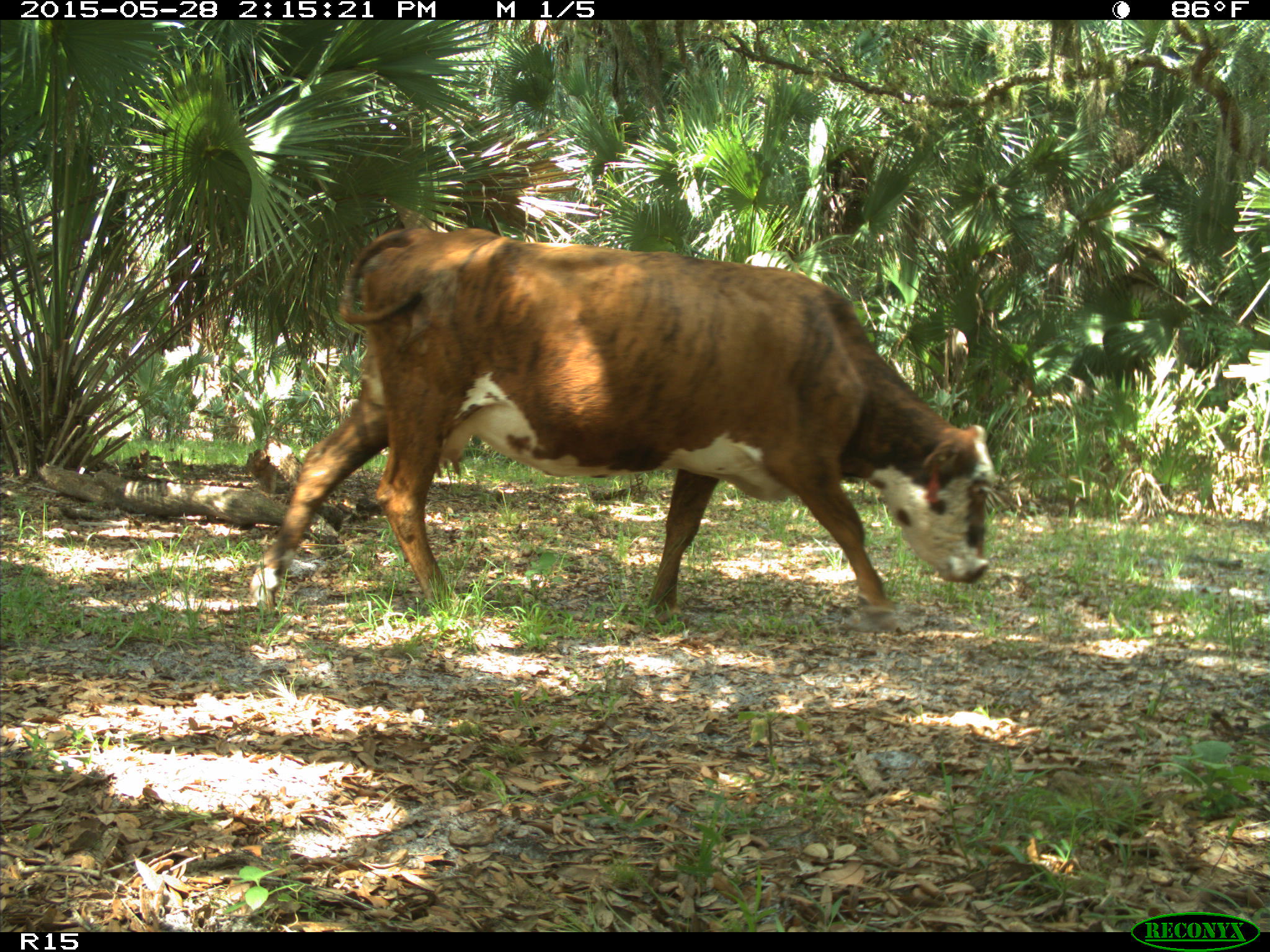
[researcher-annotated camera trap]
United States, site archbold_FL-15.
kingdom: Animalia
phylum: Chordata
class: Mammalia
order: Artiodactyla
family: Bovidae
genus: Bos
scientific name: Bos taurus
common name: domestic cow